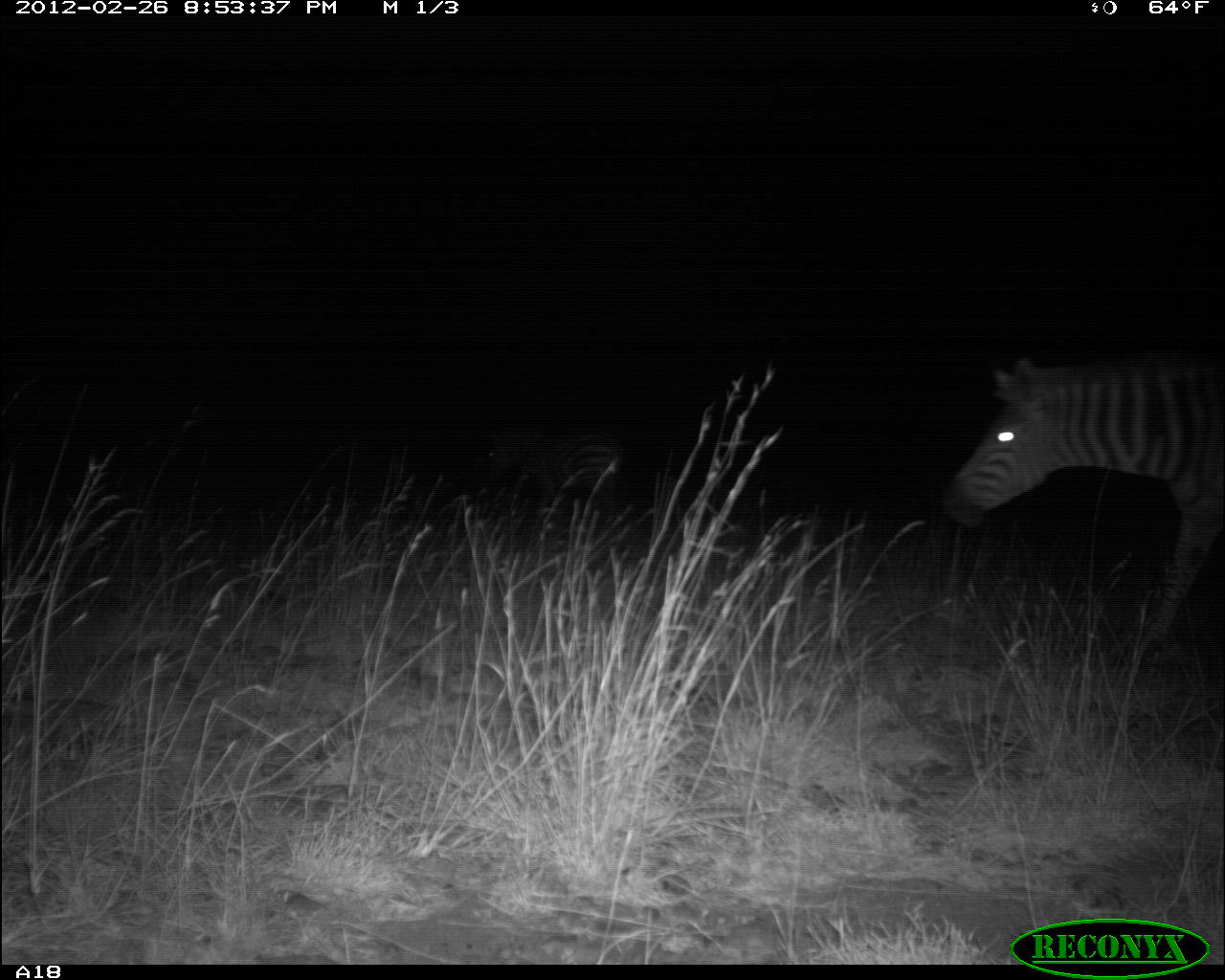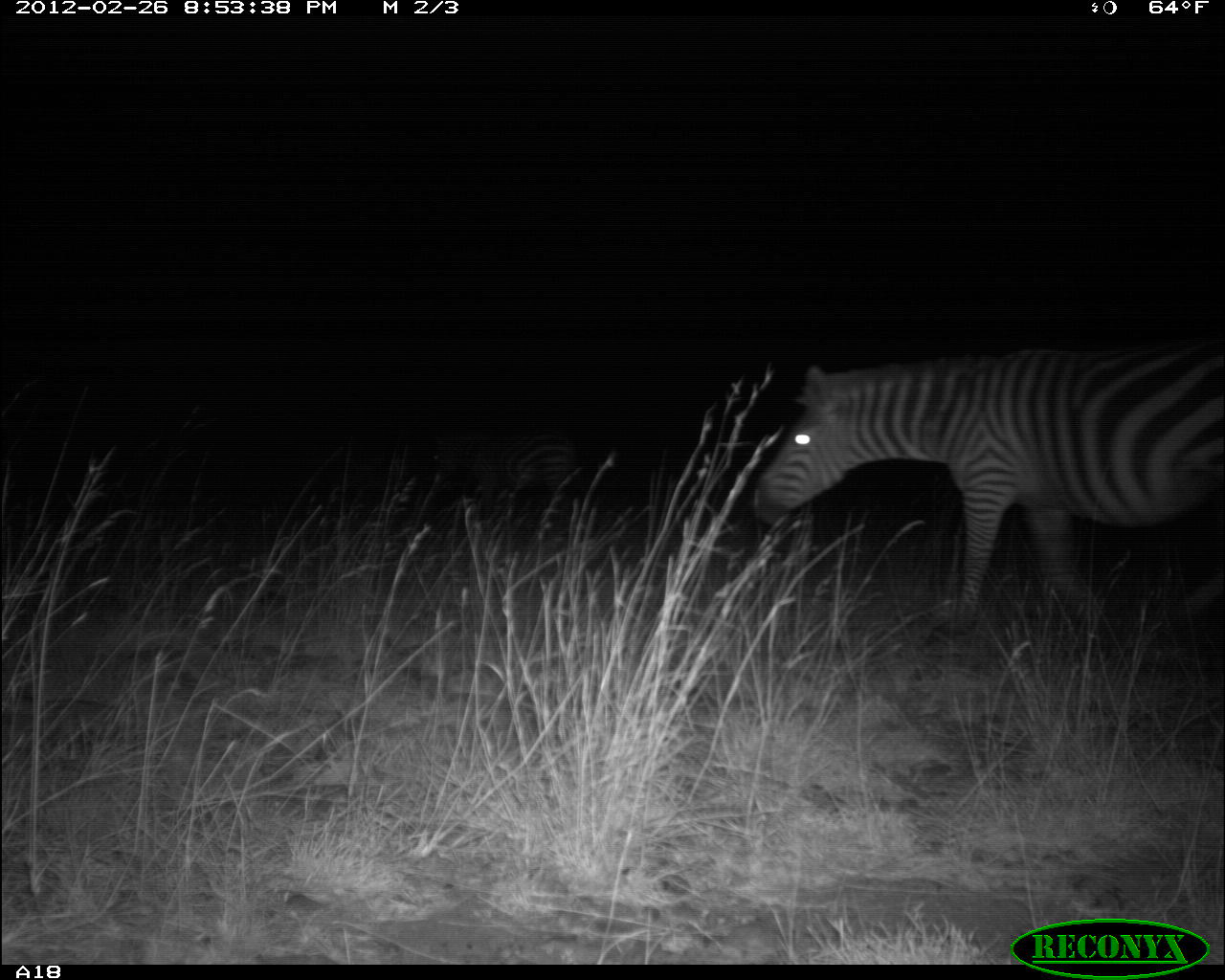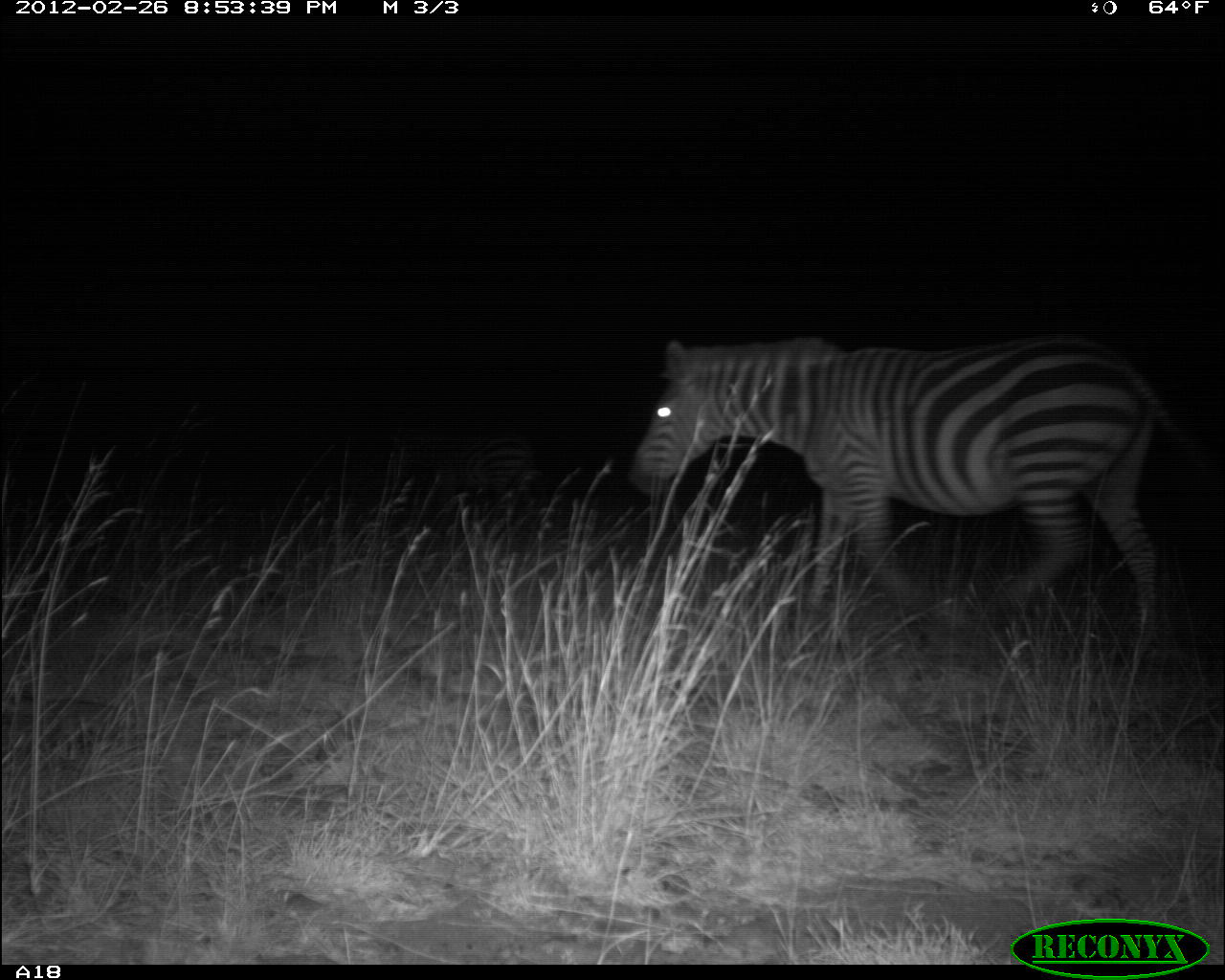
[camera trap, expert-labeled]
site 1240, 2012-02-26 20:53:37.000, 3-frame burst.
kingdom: Animalia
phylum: Chordata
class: Mammalia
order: Perissodactyla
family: Equidae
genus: Equus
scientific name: Equus quagga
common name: plains zebra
Equus quagga (plains zebra), count 1.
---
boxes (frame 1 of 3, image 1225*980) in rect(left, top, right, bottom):
equus quagga: rect(937, 345, 1225, 639); rect(481, 425, 626, 515)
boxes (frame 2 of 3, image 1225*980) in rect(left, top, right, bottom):
equus quagga: rect(748, 336, 1225, 634); rect(433, 433, 576, 502)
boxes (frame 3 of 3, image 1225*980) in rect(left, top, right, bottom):
equus quagga: rect(627, 327, 1217, 643); rect(387, 430, 533, 497)